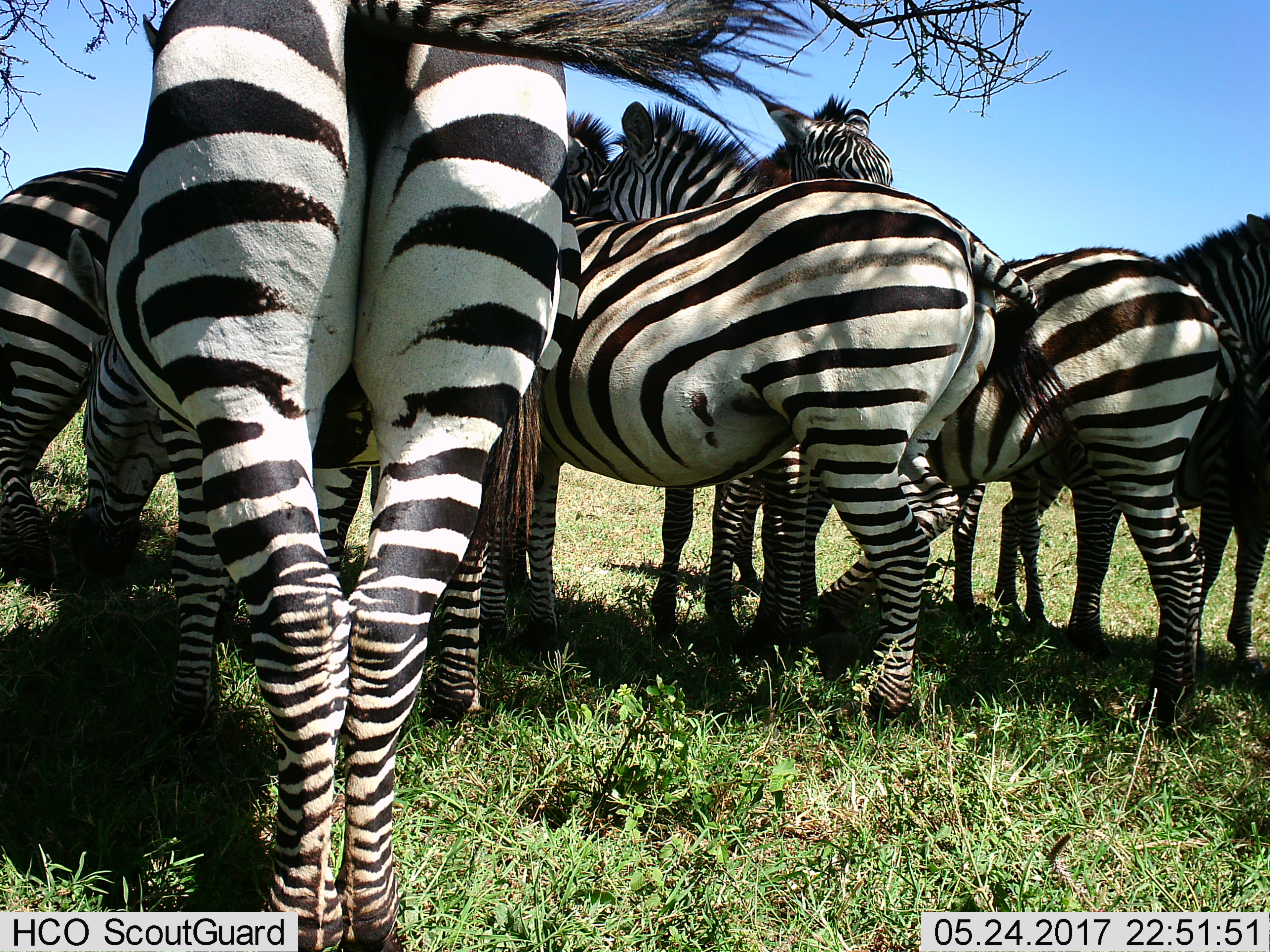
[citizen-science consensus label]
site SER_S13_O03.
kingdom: Animalia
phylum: Chordata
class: Mammalia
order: Perissodactyla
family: Equidae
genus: Equus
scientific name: Equus quagga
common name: plains zebra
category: zebraplains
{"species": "zebraplains (plains zebra) (Equus quagga)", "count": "8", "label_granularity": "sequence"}